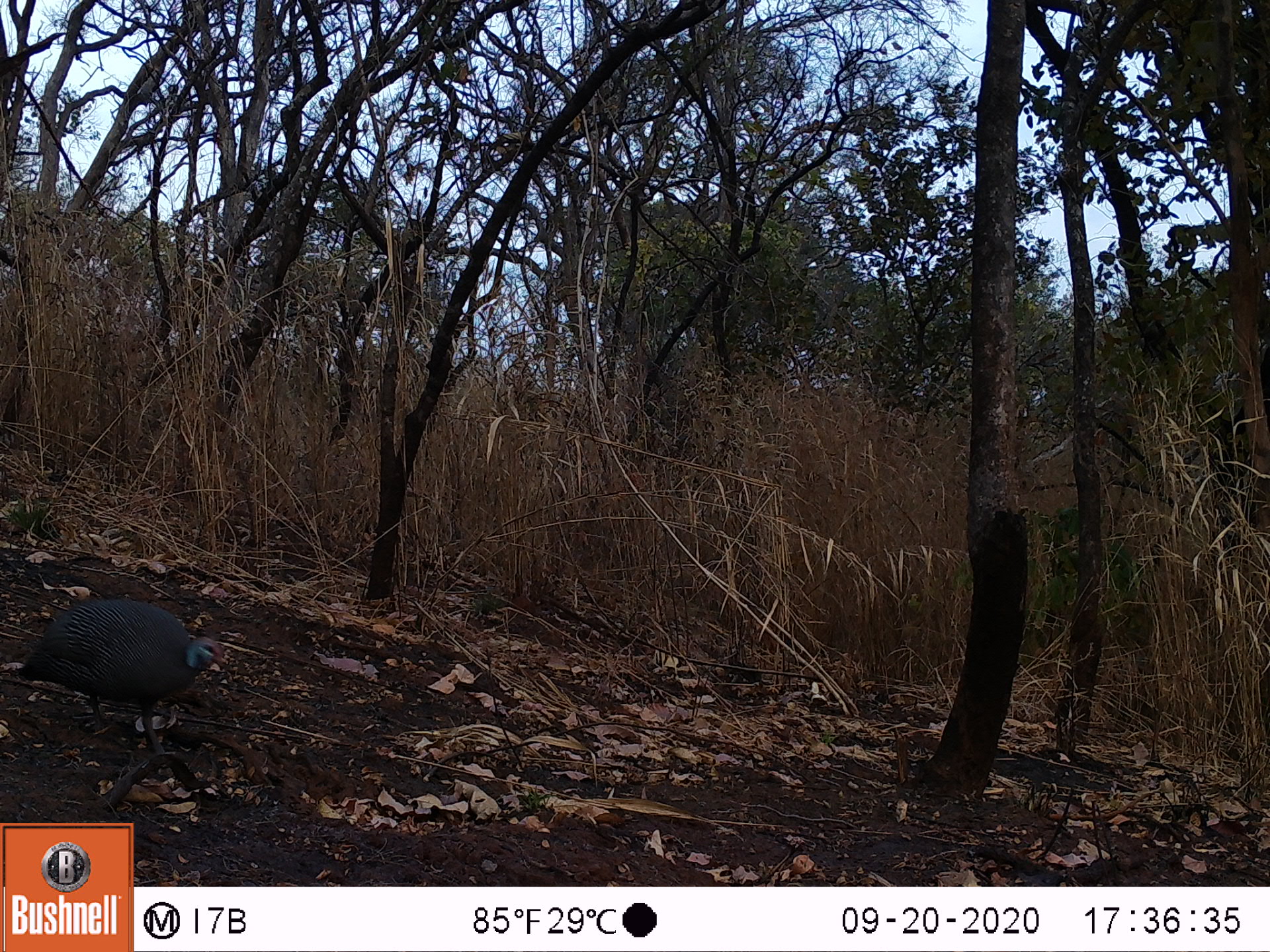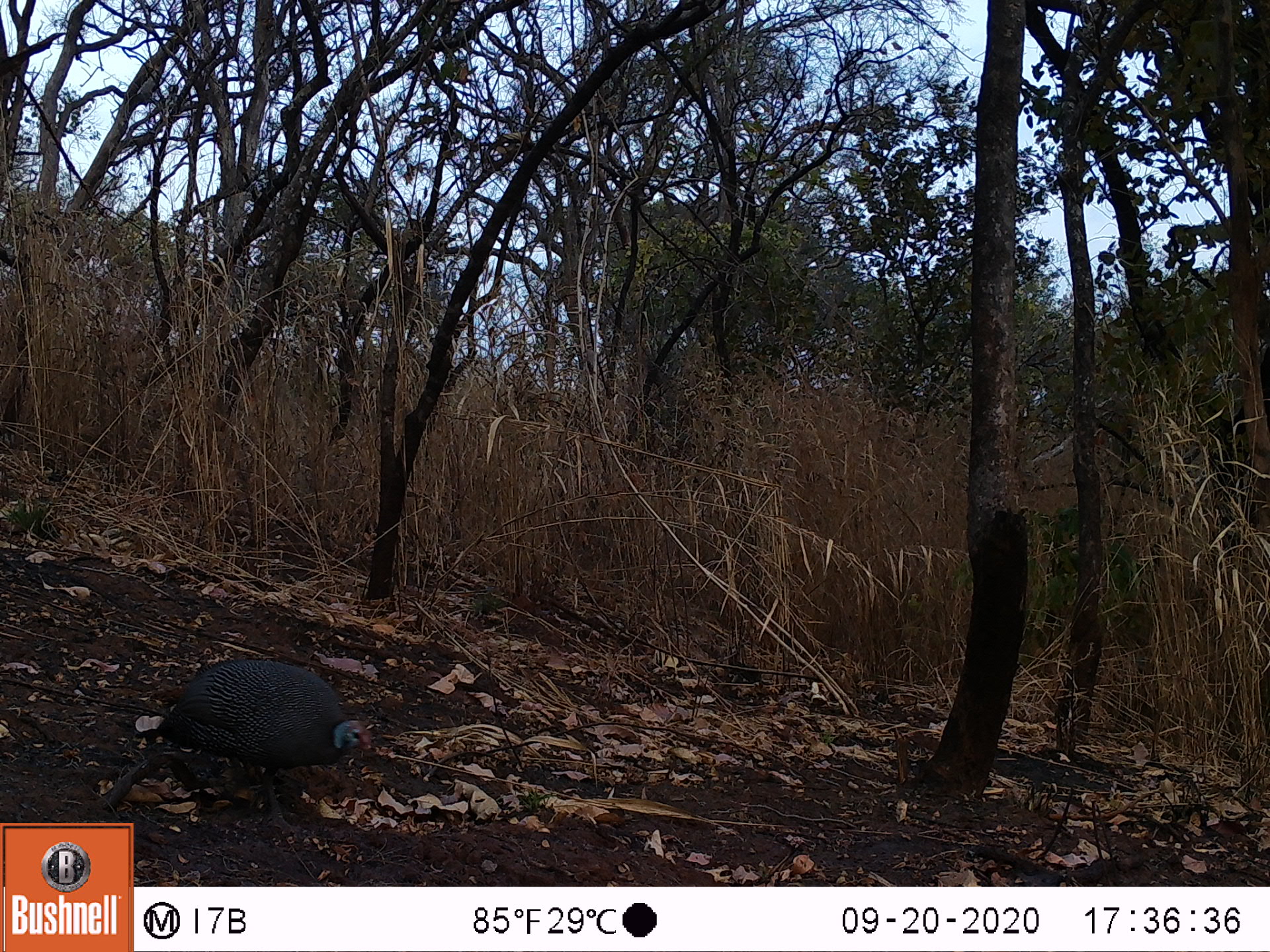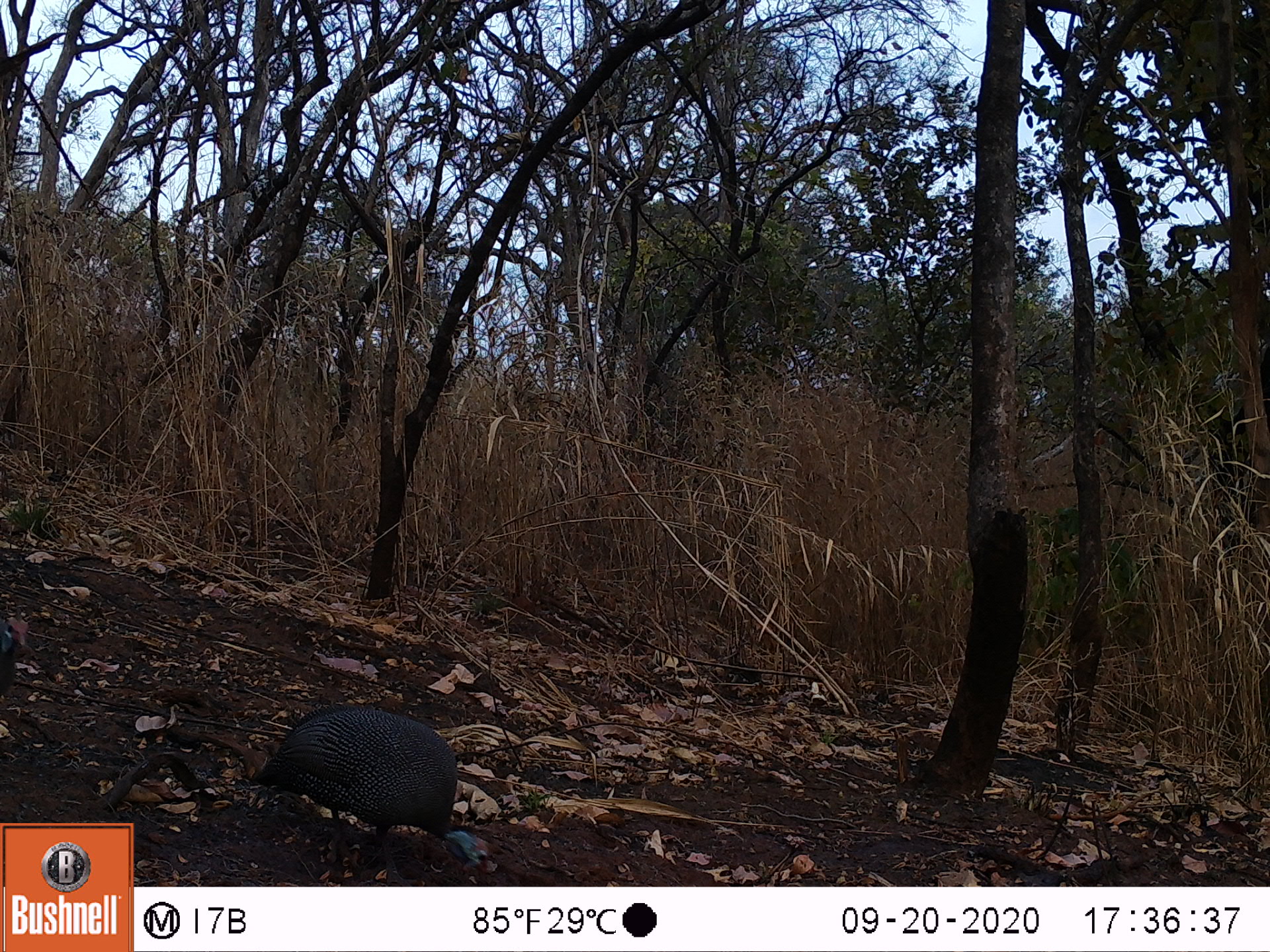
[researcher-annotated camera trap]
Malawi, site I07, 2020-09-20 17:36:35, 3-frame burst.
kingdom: Animalia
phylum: Chordata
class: Aves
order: Galliformes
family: Numididae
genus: Numida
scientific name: Numida meleagris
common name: helmeted guineafowl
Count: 1.